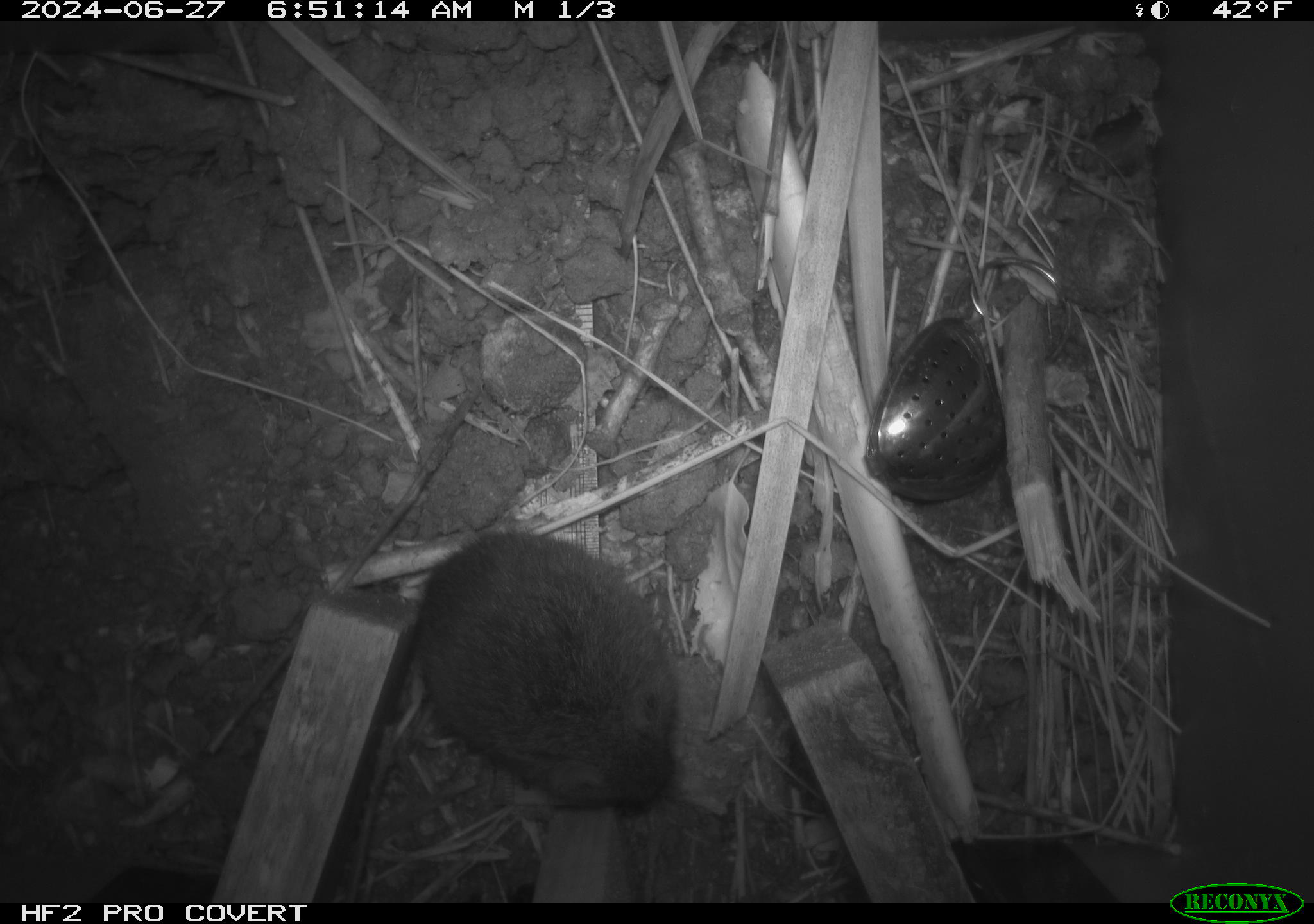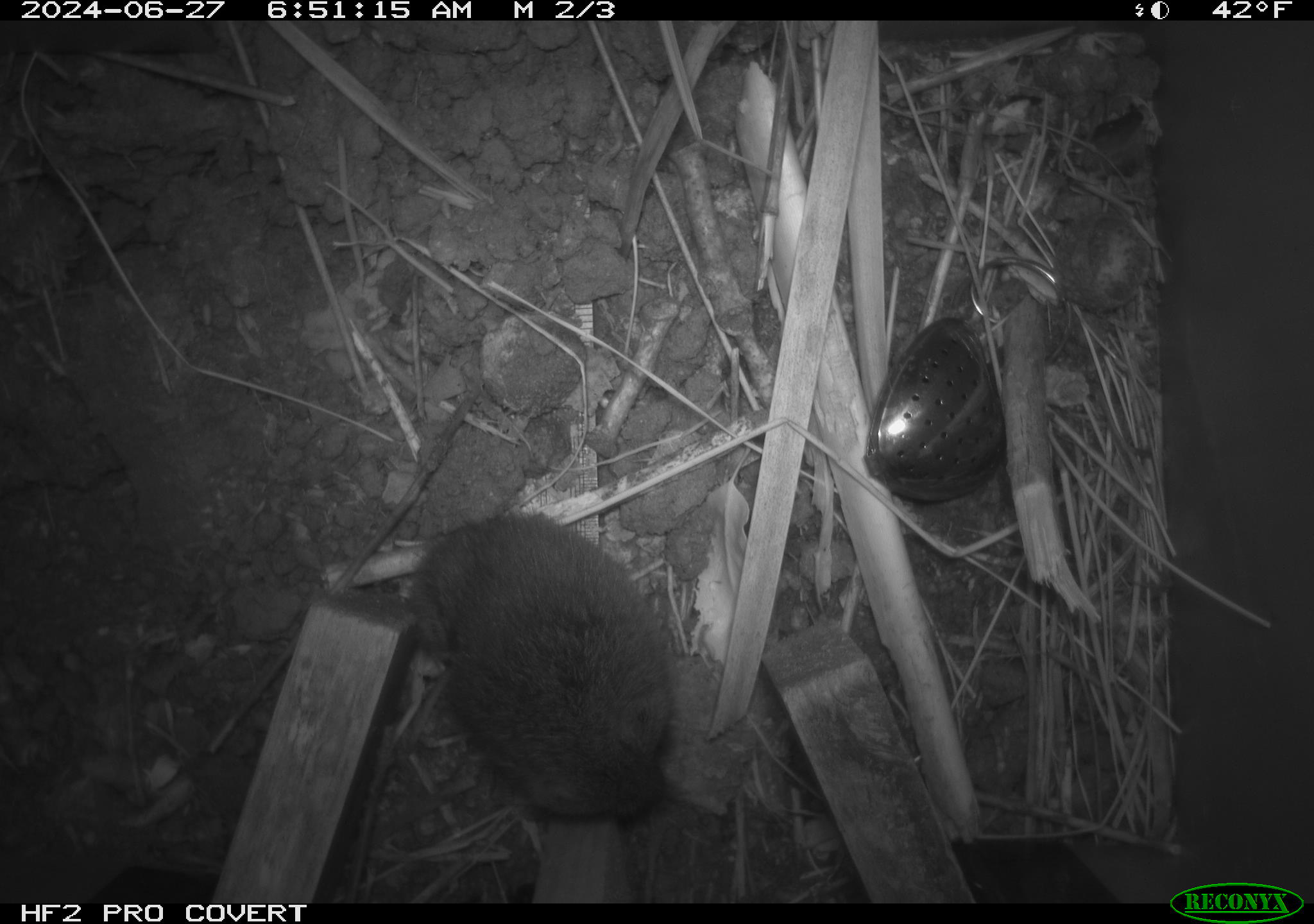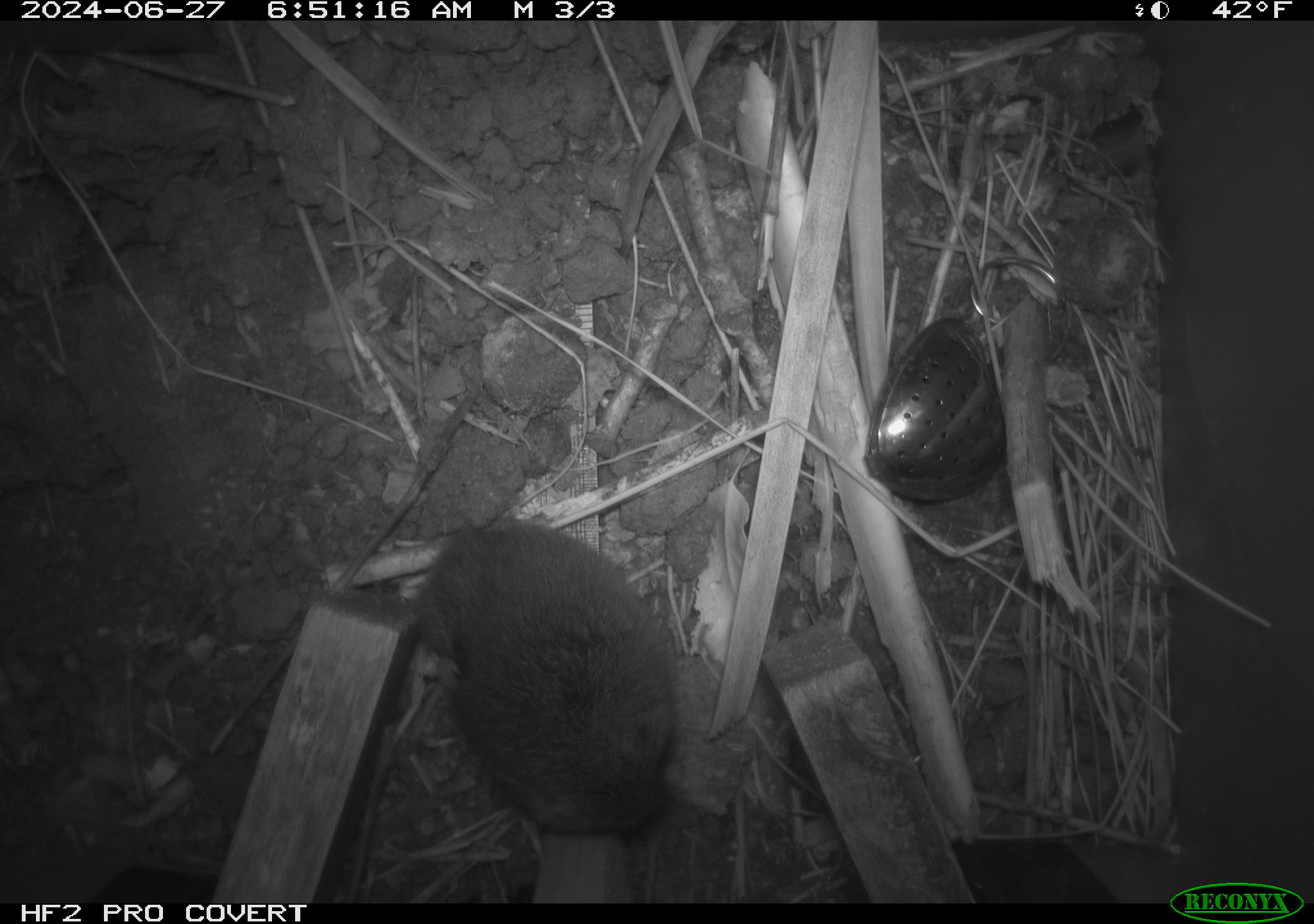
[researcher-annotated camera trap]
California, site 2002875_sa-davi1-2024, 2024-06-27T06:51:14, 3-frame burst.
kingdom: Animalia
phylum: Chordata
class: Mammalia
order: Rodentia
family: Cricetidae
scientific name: Arvicolinae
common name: voles, lemmings, and muskrats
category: arvicolinae subfamily